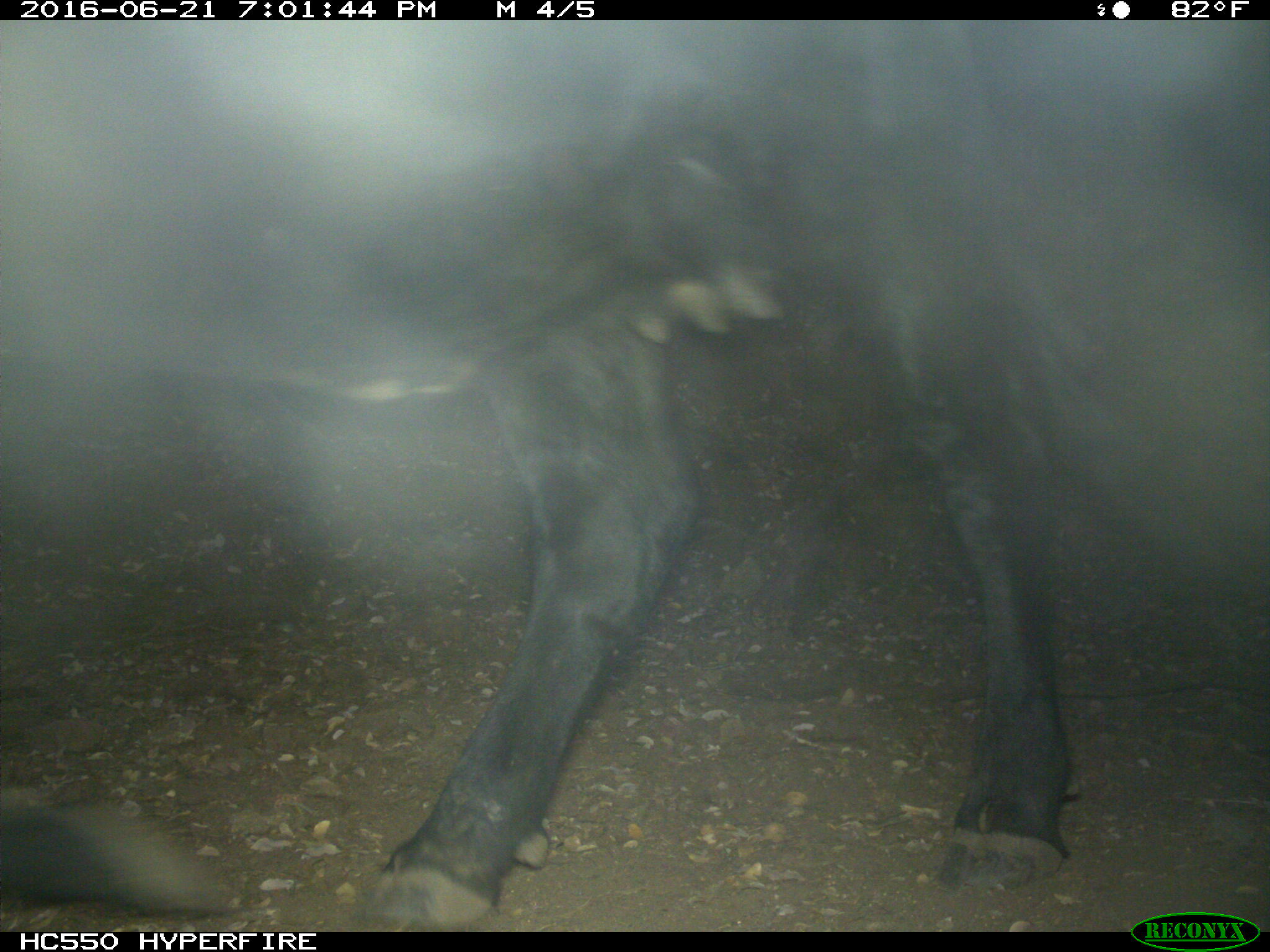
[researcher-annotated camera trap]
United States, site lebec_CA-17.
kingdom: Animalia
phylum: Chordata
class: Mammalia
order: Artiodactyla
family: Bovidae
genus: Bos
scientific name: Bos taurus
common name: domestic cow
Bos taurus (domestic cow).